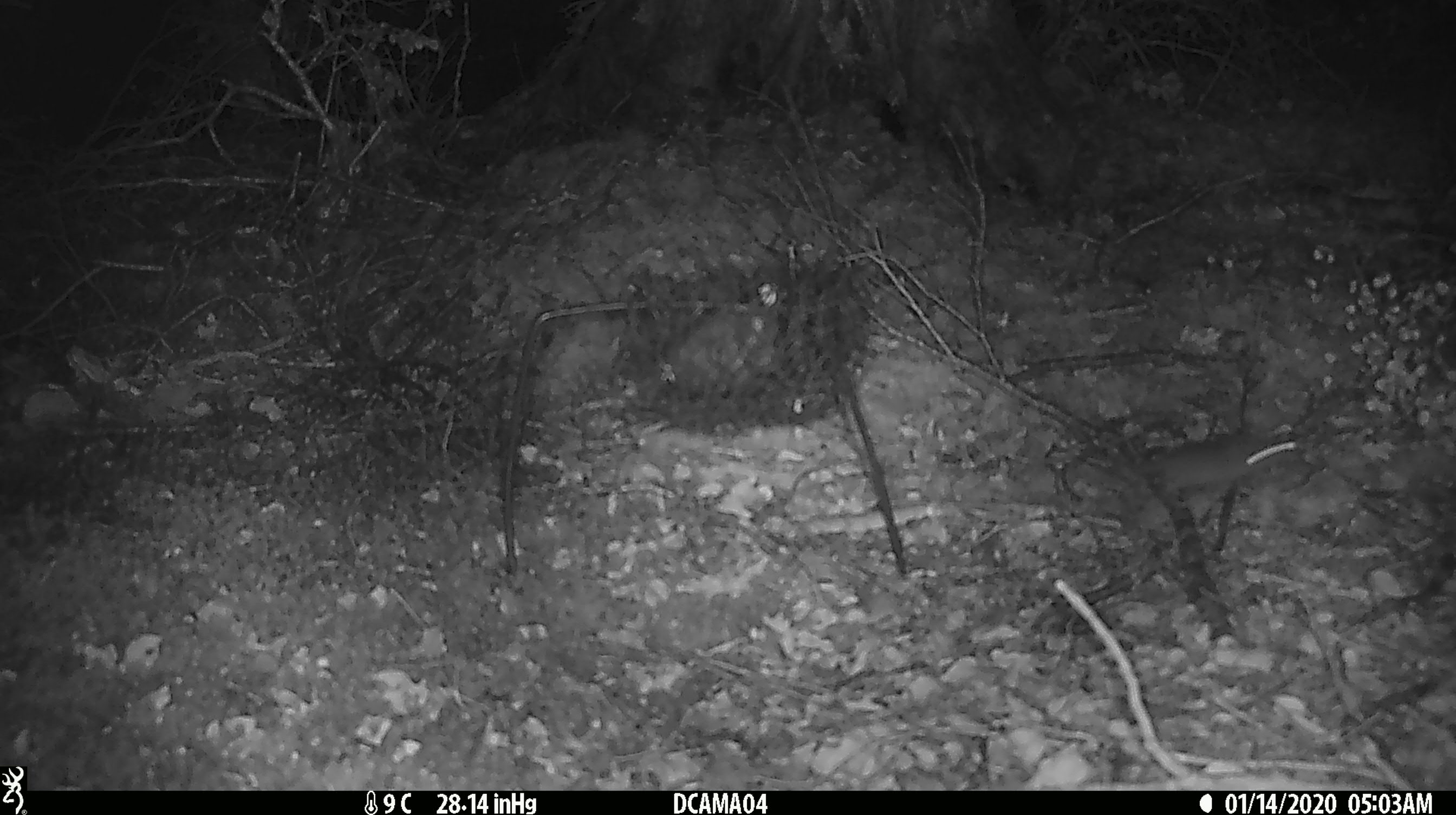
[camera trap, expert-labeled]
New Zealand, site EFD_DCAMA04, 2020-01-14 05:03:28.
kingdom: Animalia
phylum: Chordata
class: Mammalia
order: Rodentia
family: Muridae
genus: Mus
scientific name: Mus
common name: mouse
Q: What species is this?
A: Mouse (Mus).